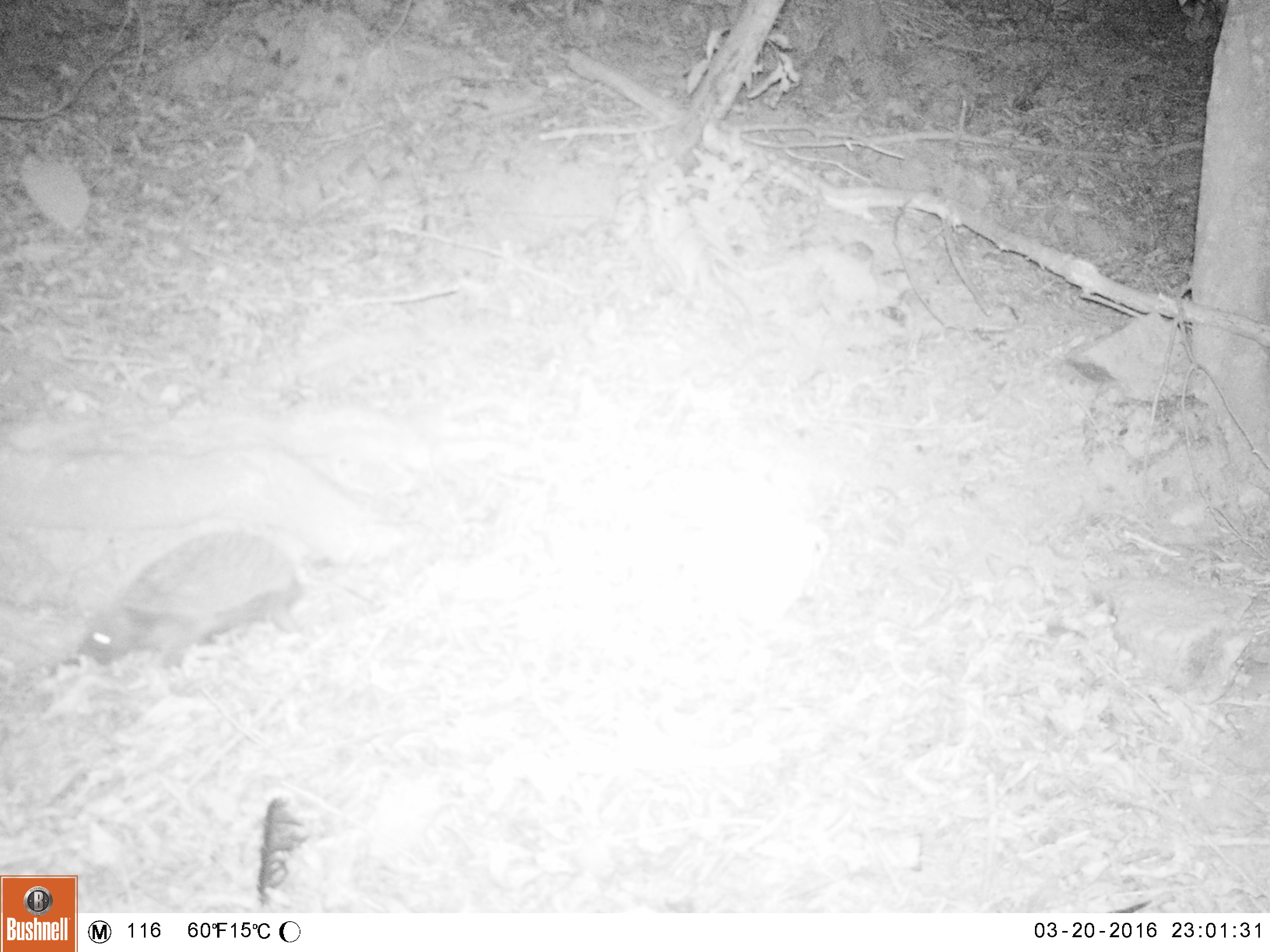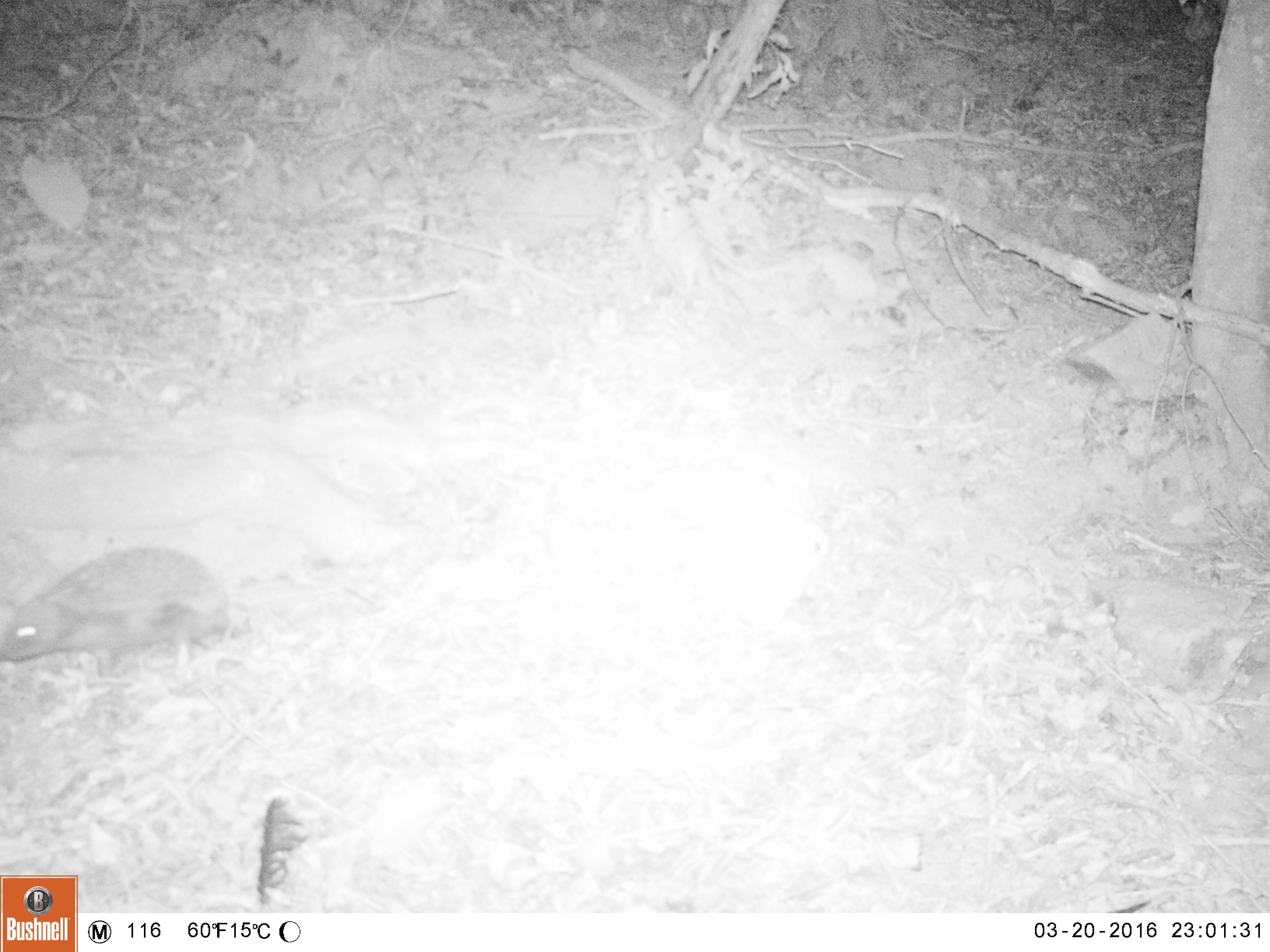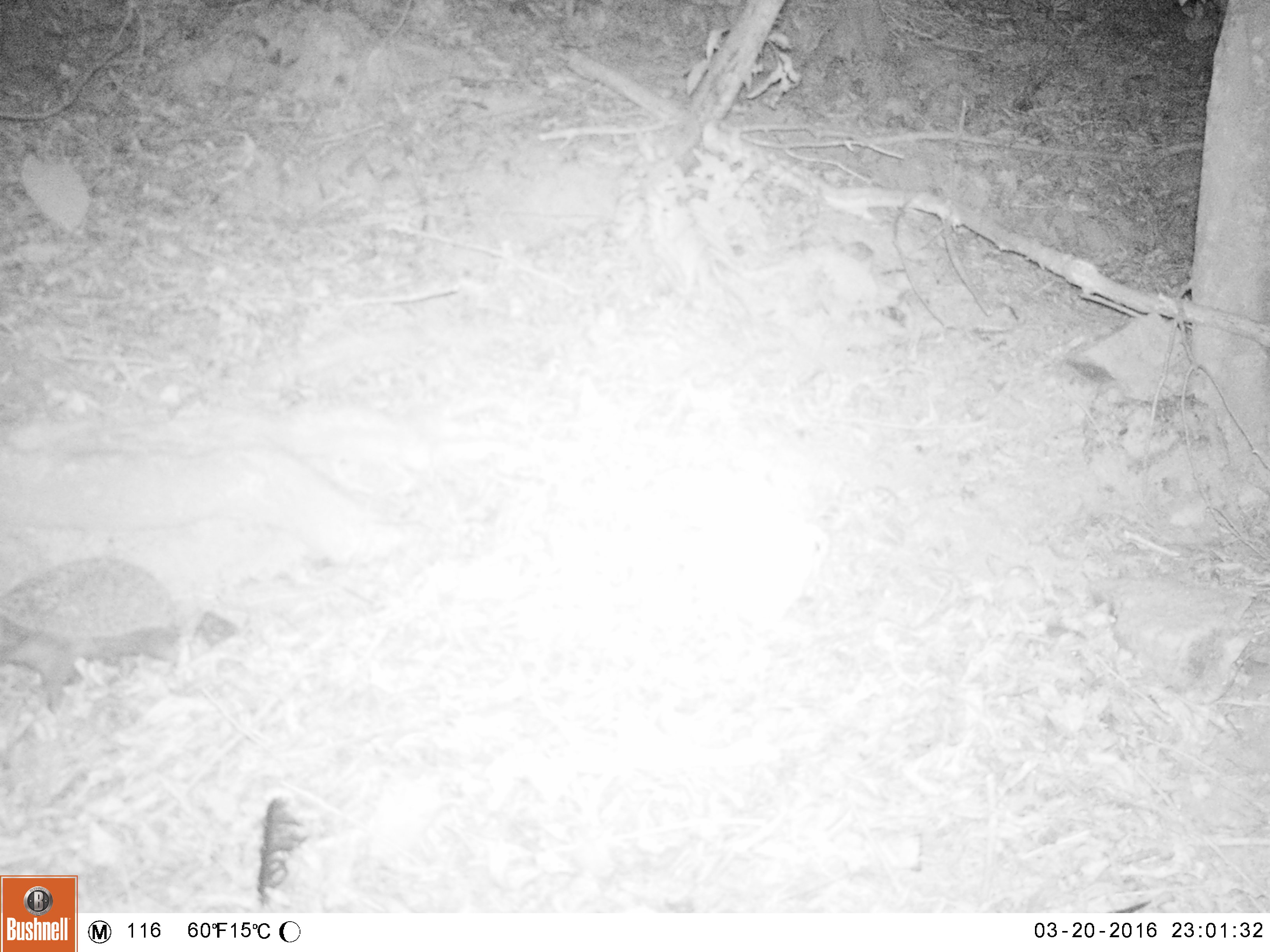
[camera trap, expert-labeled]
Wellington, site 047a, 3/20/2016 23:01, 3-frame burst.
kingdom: Animalia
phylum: Chordata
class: Mammalia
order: Eulipotyphla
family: Erinaceidae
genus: Erinaceus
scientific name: Erinaceus europaeus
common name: hedgehog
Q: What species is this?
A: Hedgehog (Erinaceus europaeus).